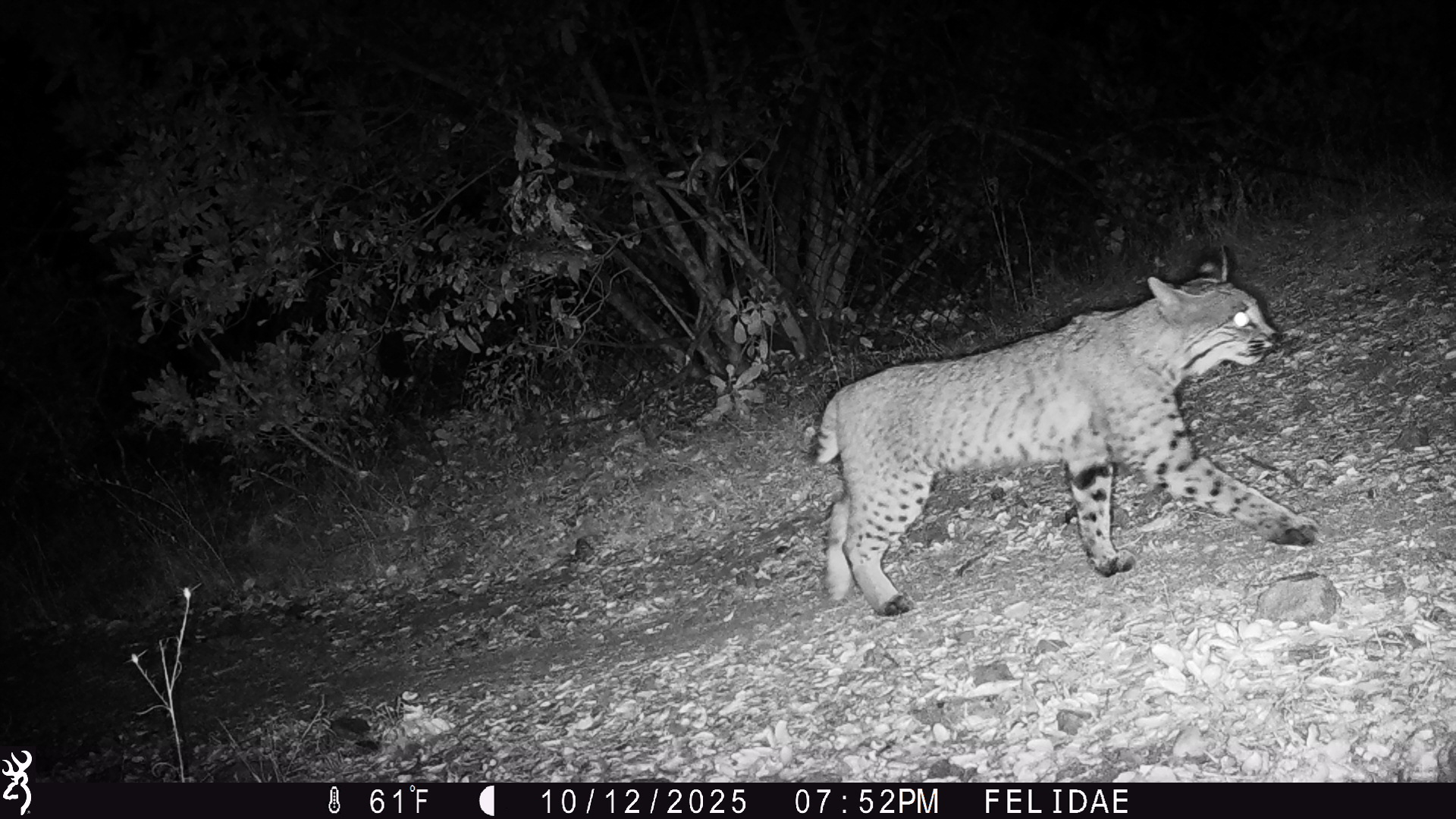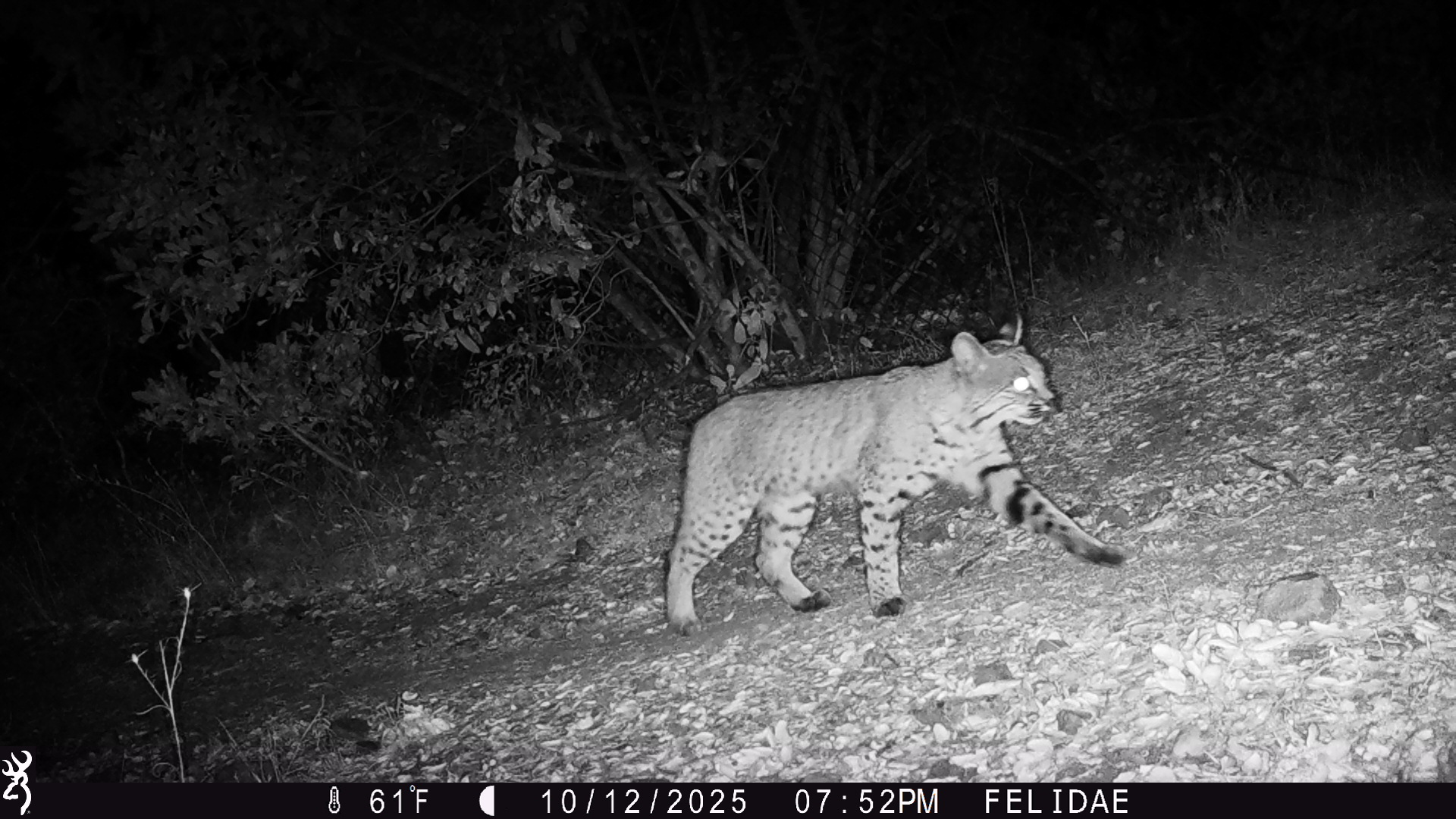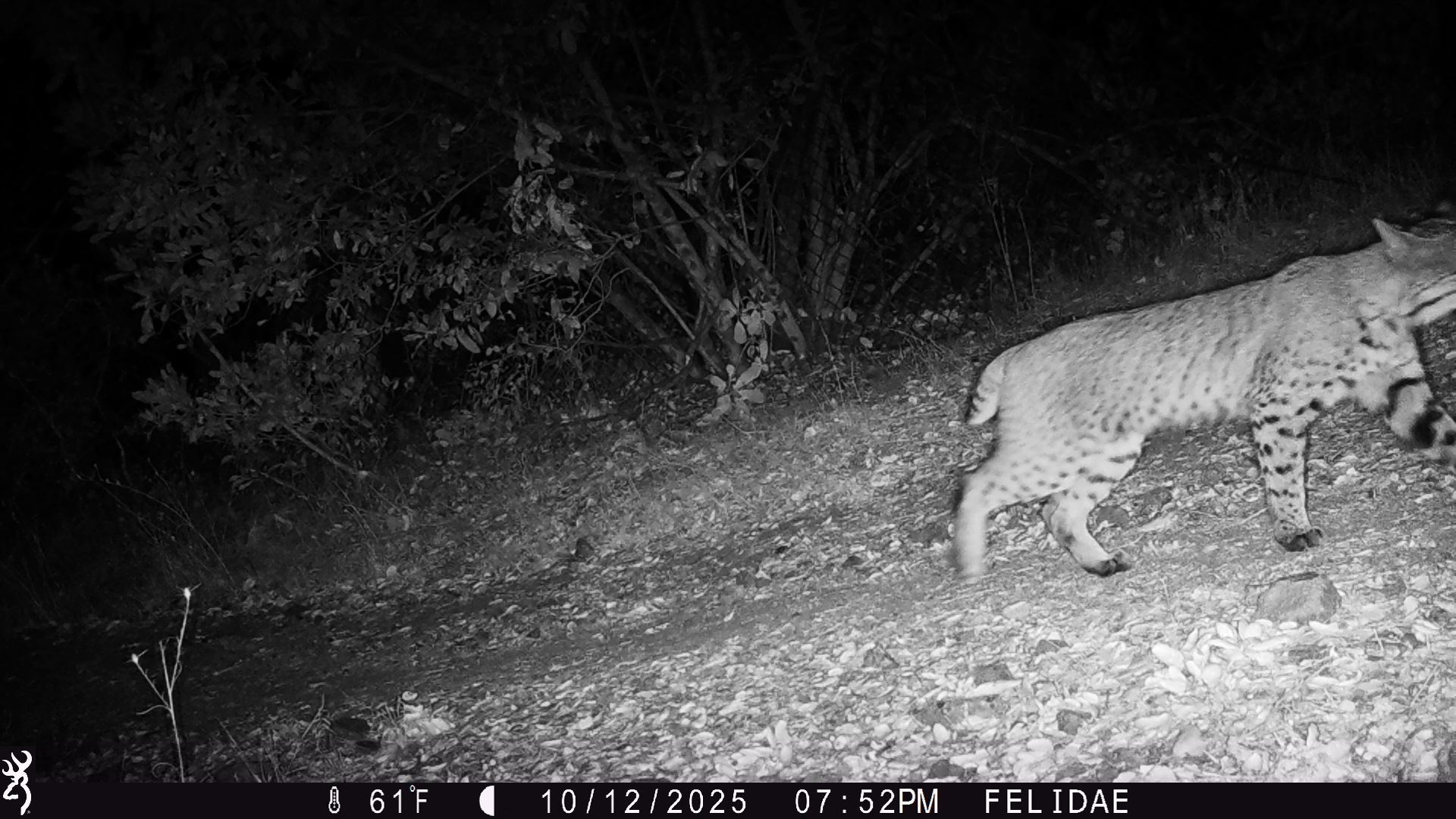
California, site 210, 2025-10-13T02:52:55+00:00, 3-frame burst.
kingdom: Animalia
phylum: Chordata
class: Mammalia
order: Carnivora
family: Felidae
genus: Lynx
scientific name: Lynx rufus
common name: bobcat